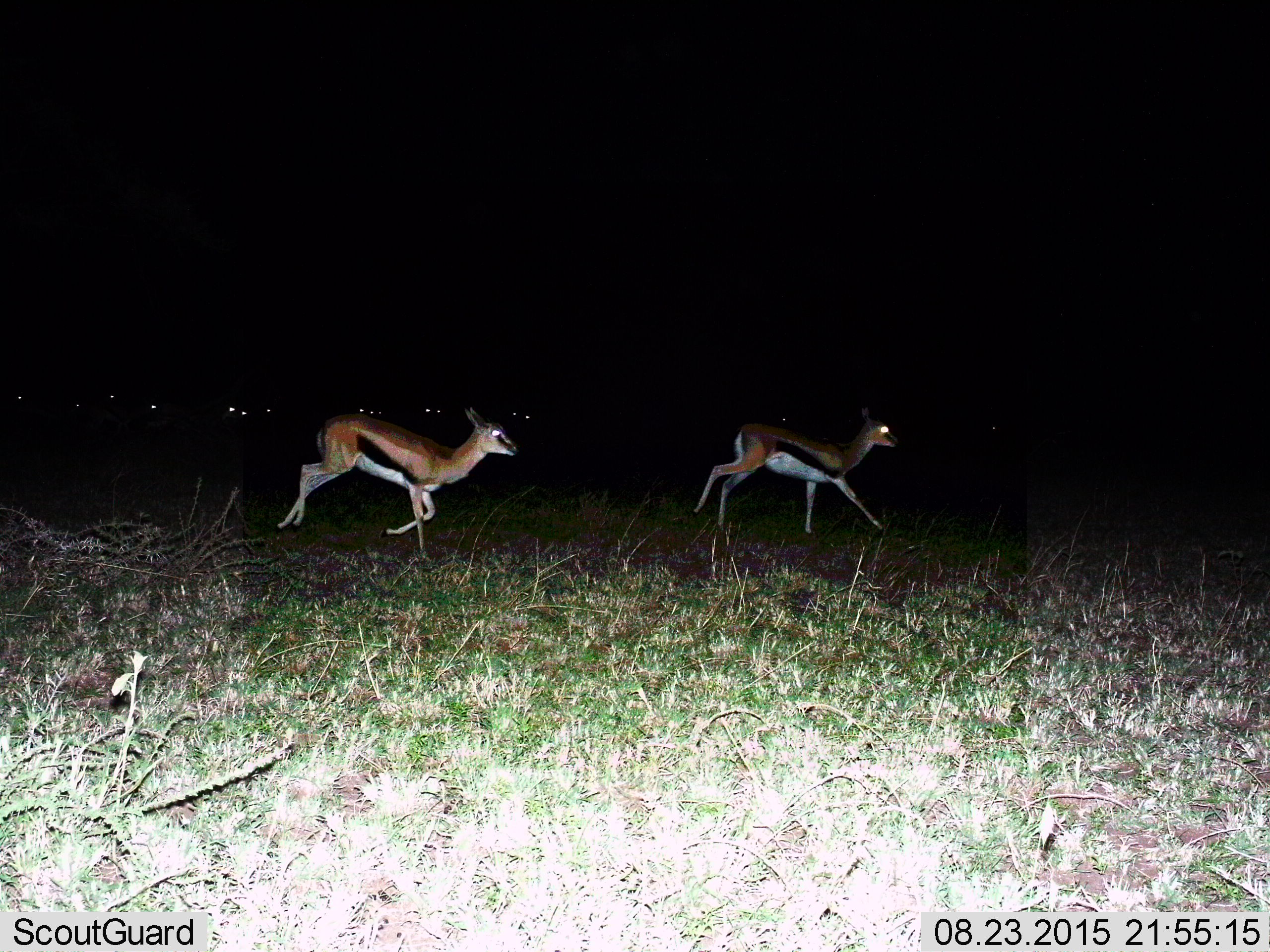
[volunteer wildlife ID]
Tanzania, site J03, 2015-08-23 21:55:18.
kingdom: Animalia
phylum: Chordata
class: Mammalia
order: Artiodactyla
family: Bovidae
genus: Eudorcas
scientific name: Eudorcas thomsonii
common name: thomson's gazelle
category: gazellethomsons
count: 2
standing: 0%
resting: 0%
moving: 100%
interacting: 0%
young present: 0%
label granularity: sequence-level